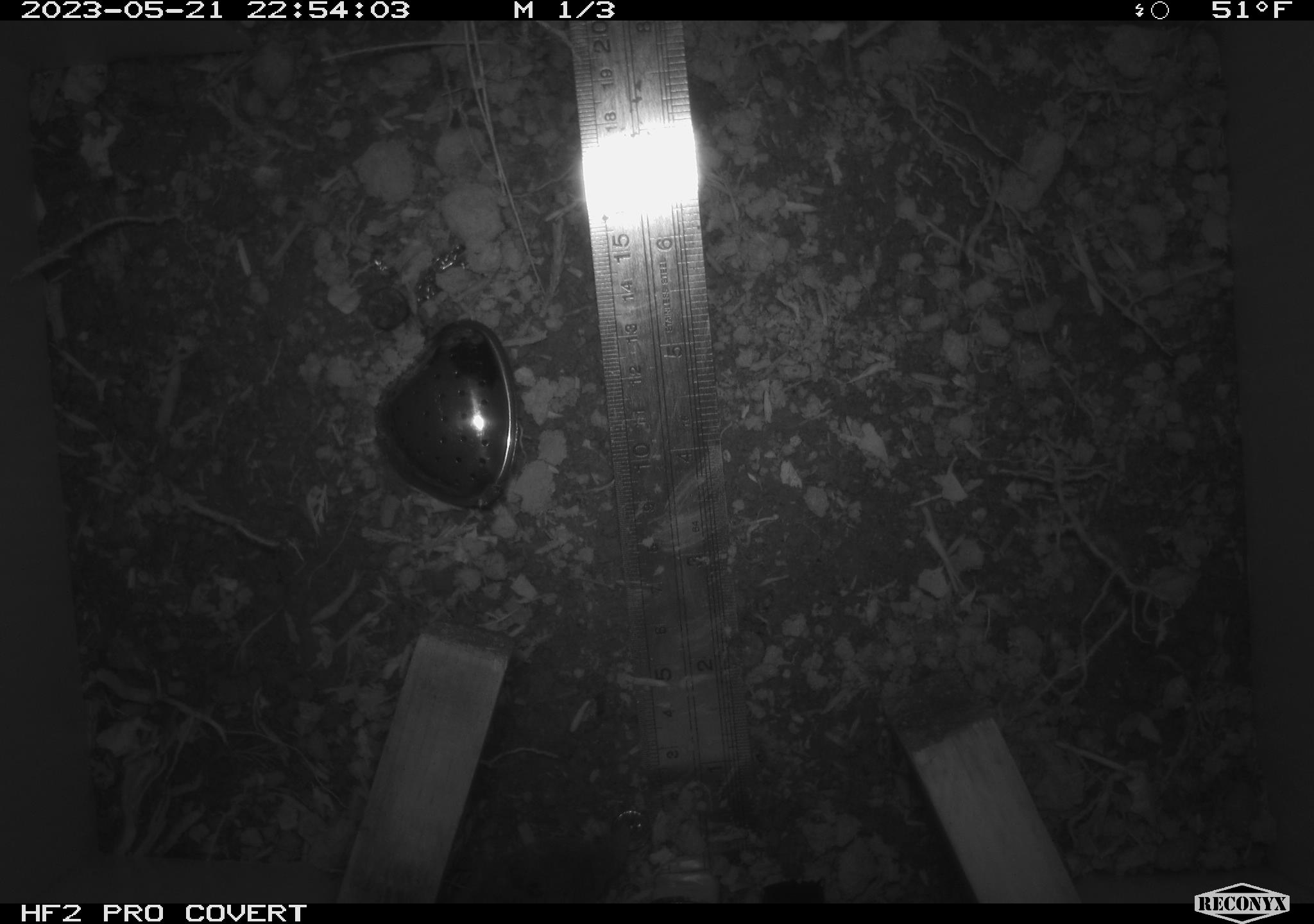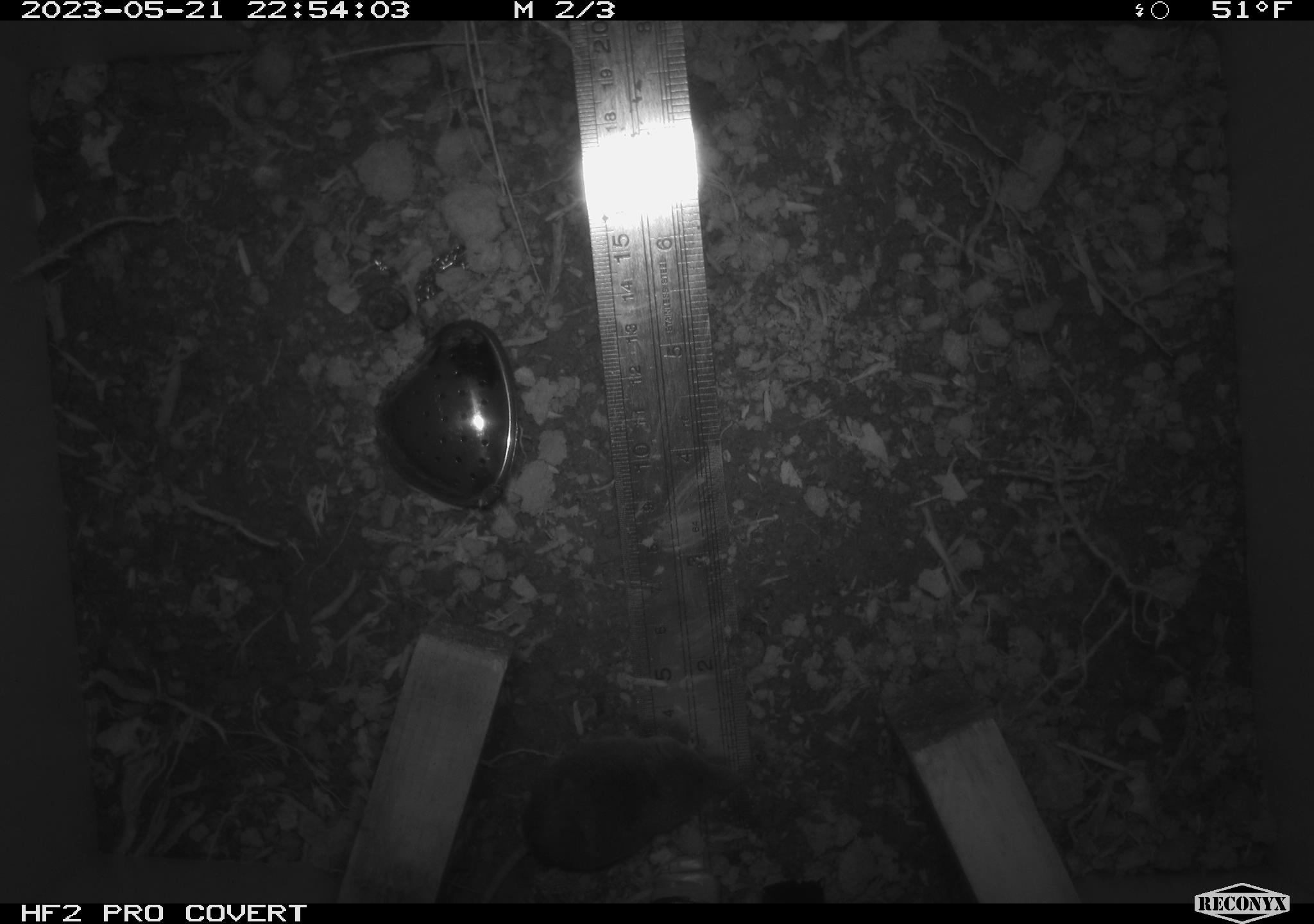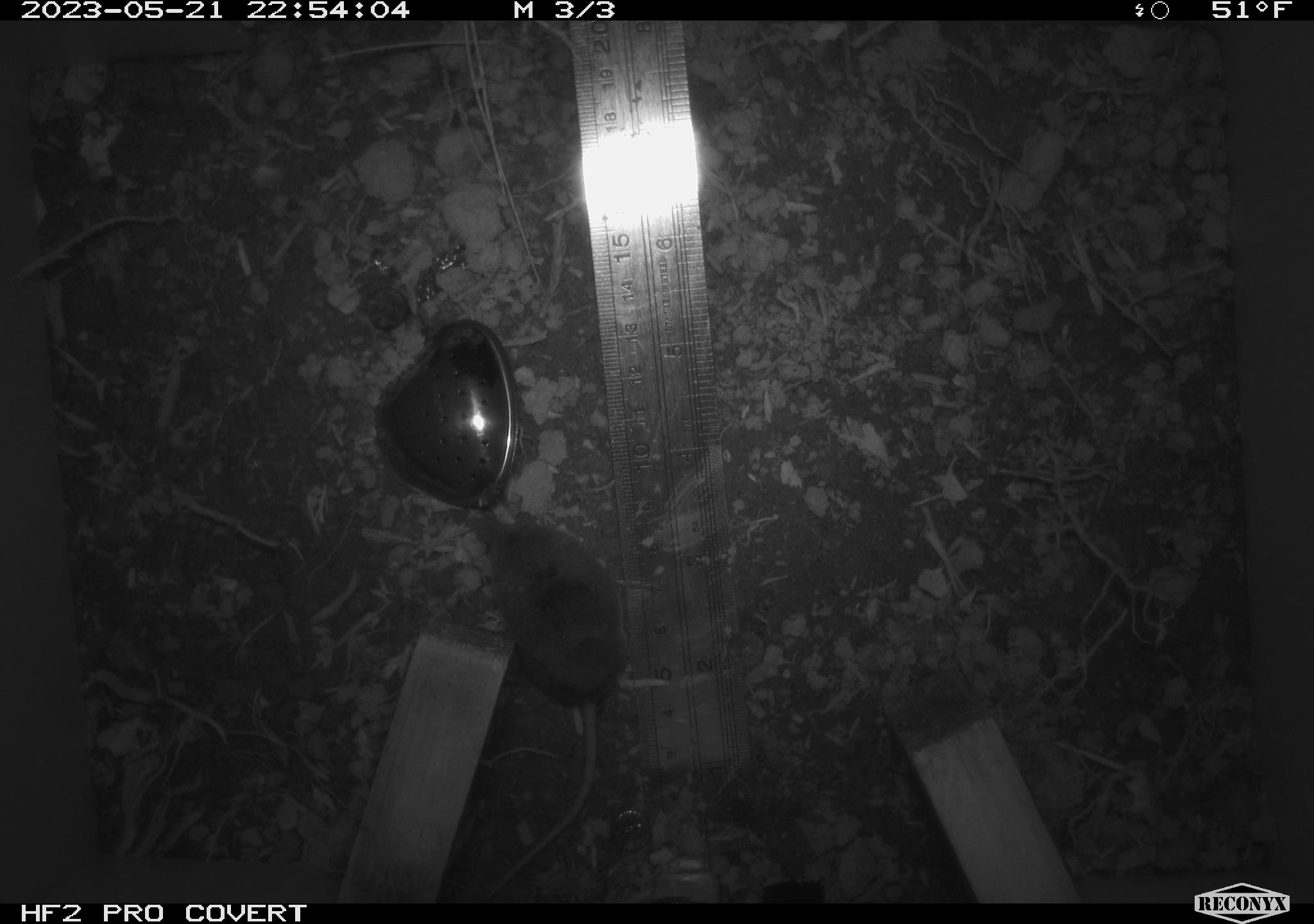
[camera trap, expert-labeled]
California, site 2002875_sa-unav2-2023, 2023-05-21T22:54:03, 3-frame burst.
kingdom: Animalia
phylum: Chordata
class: Mammalia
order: Eulipotyphla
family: Soricidae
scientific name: Soricidae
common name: shrews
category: soricidae family